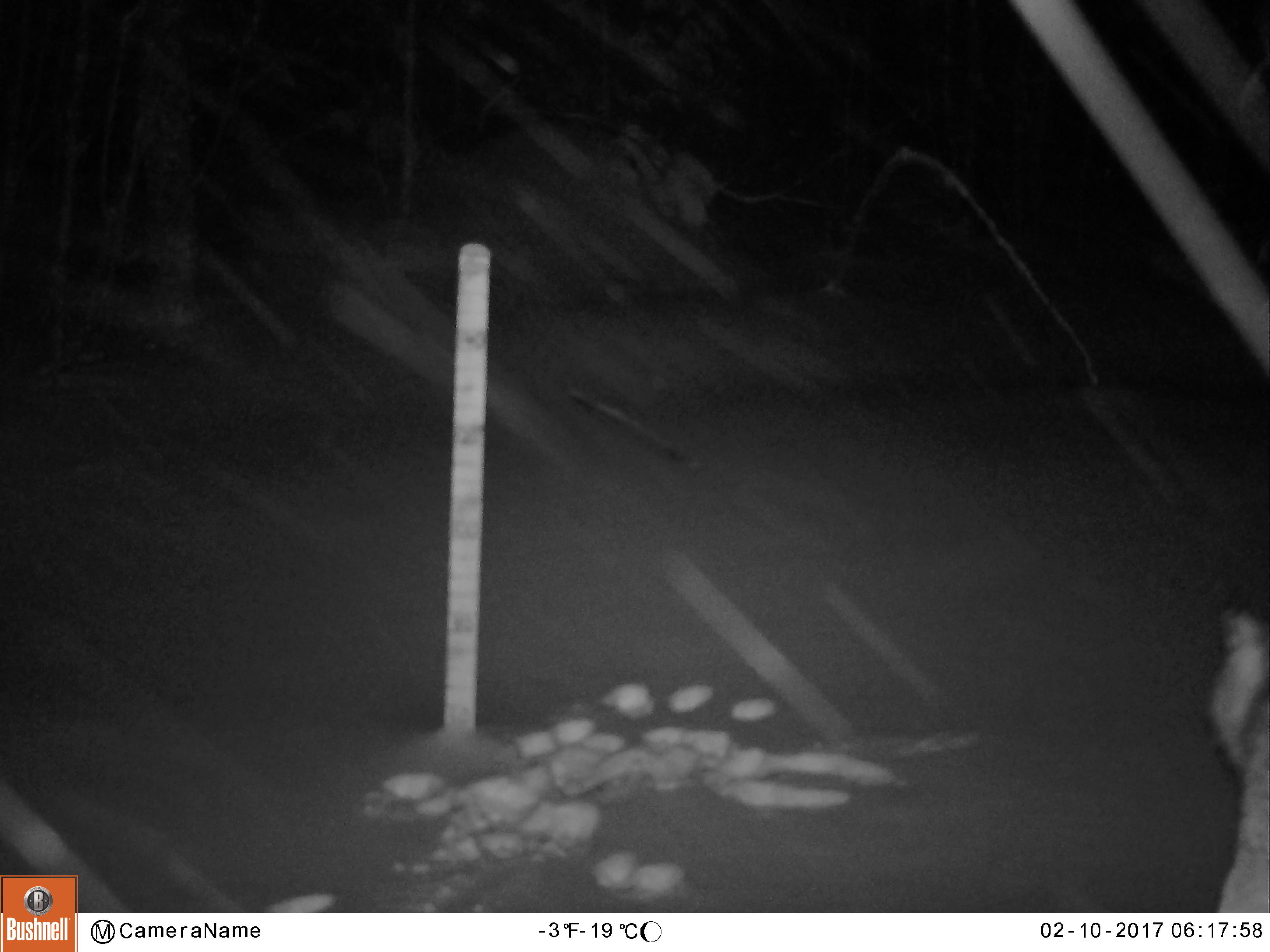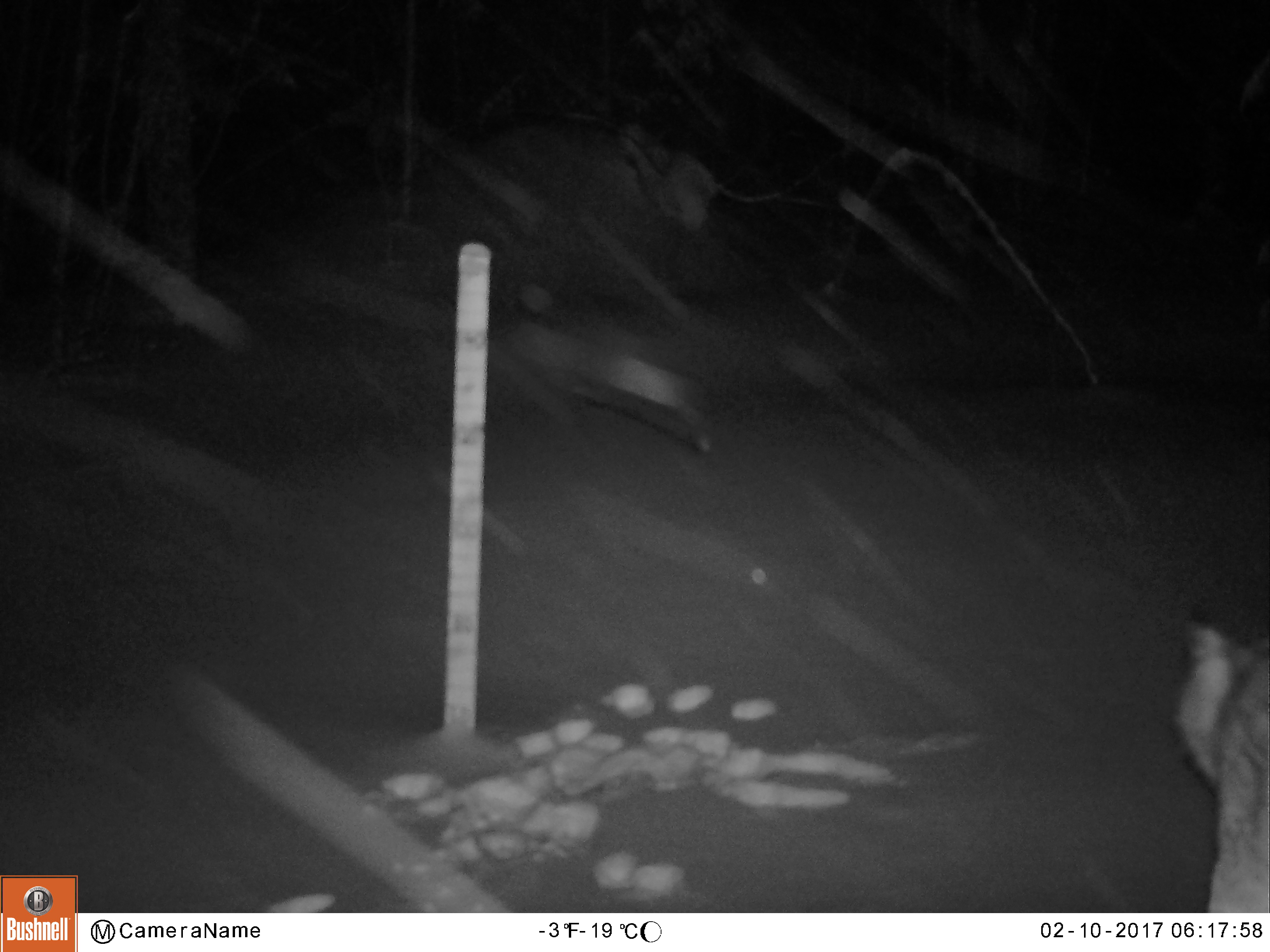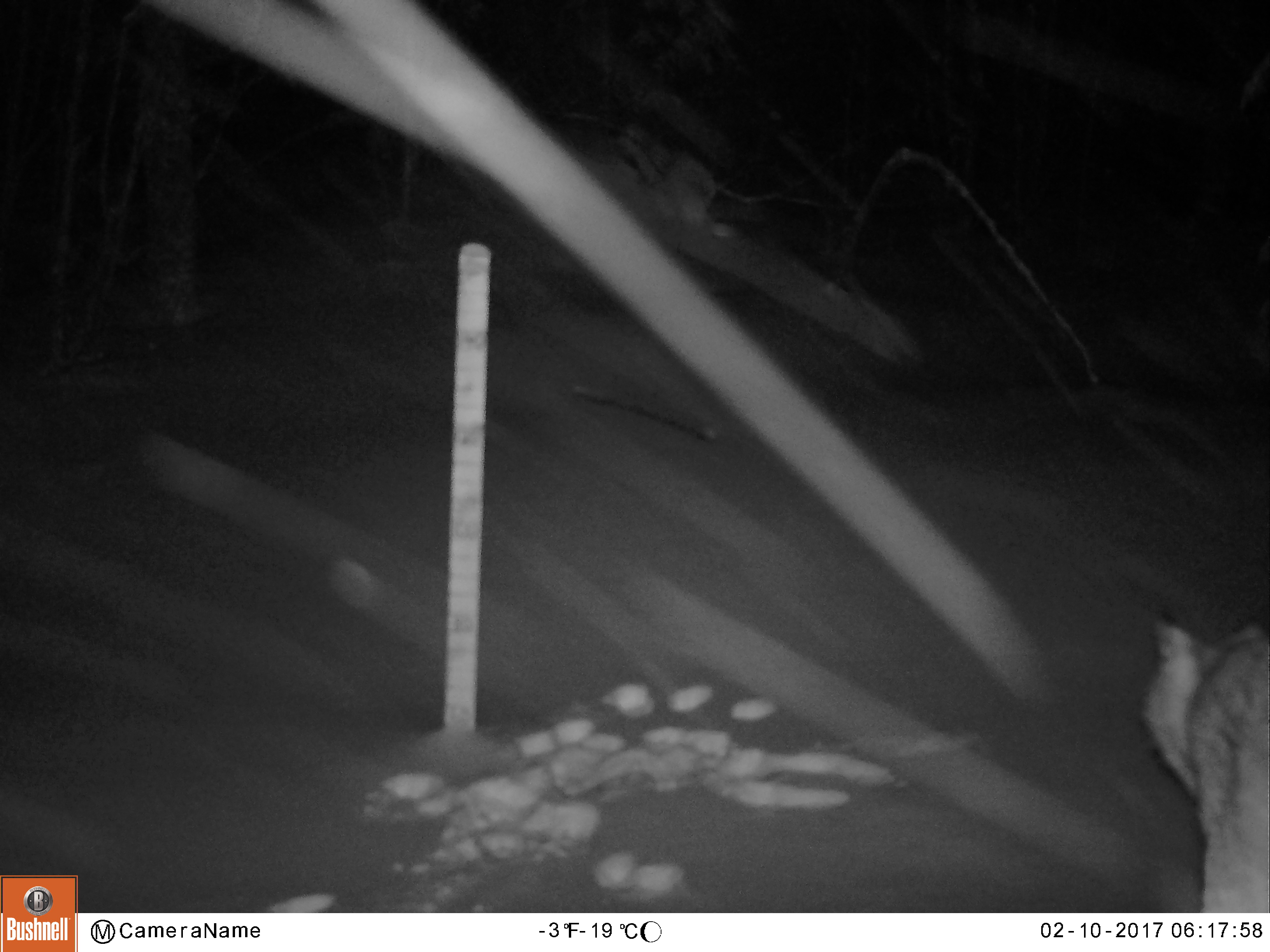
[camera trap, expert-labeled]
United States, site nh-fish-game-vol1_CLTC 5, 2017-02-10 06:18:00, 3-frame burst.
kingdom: Animalia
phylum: Chordata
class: Mammalia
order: Carnivora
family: Felidae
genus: Lynx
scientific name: Lynx canadensis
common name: canada lynx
Canada lynx (Lynx canadensis).